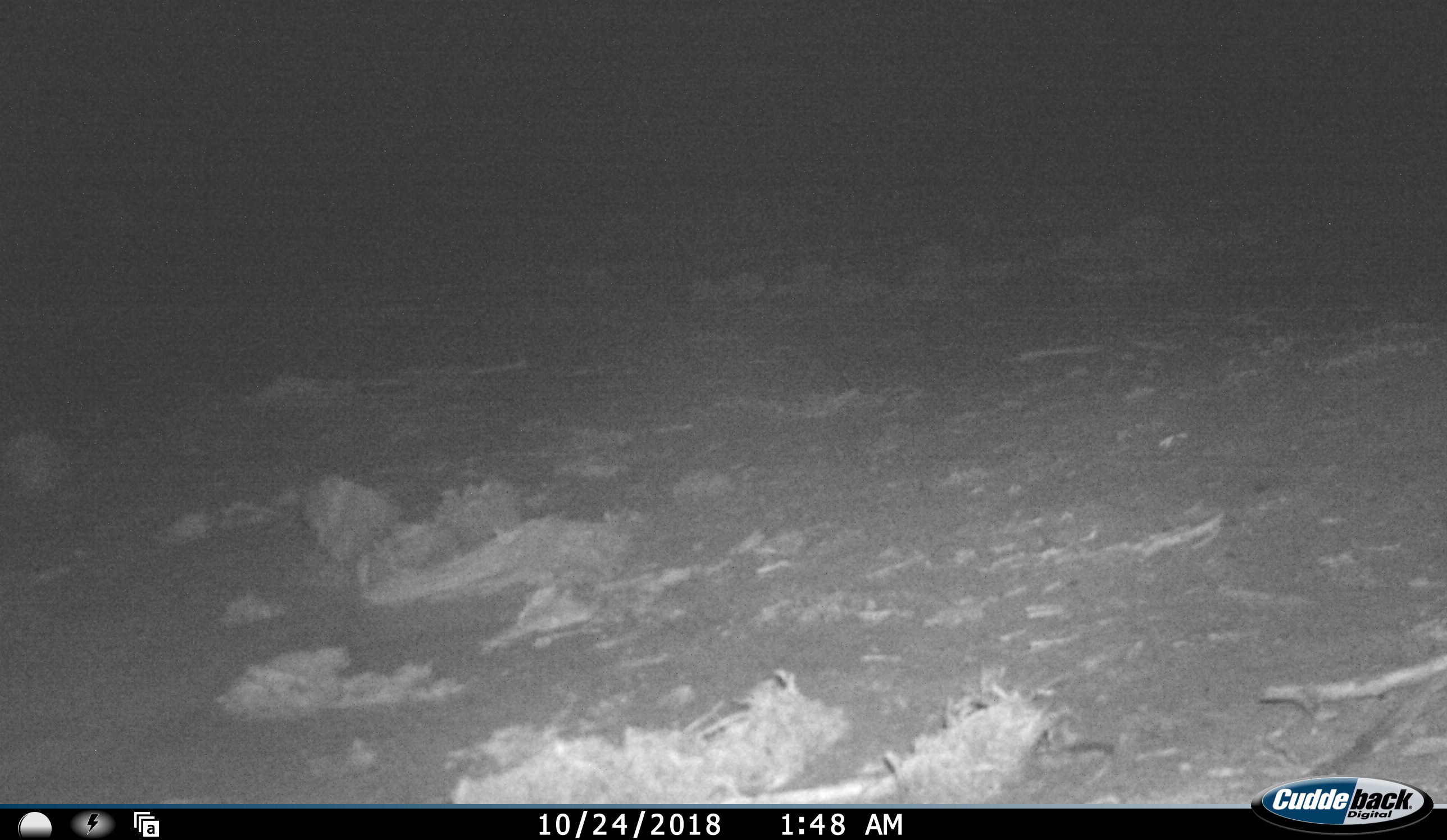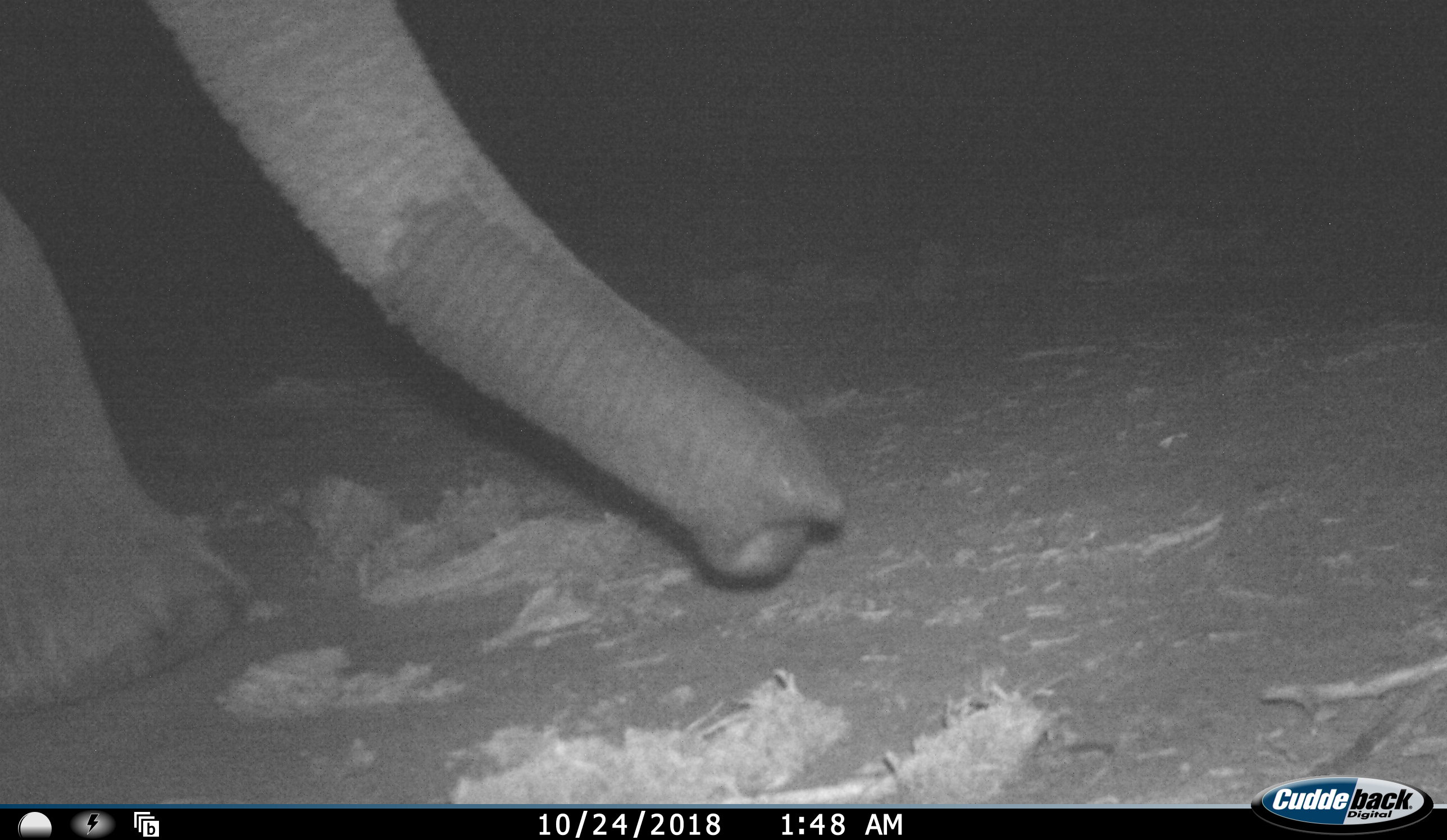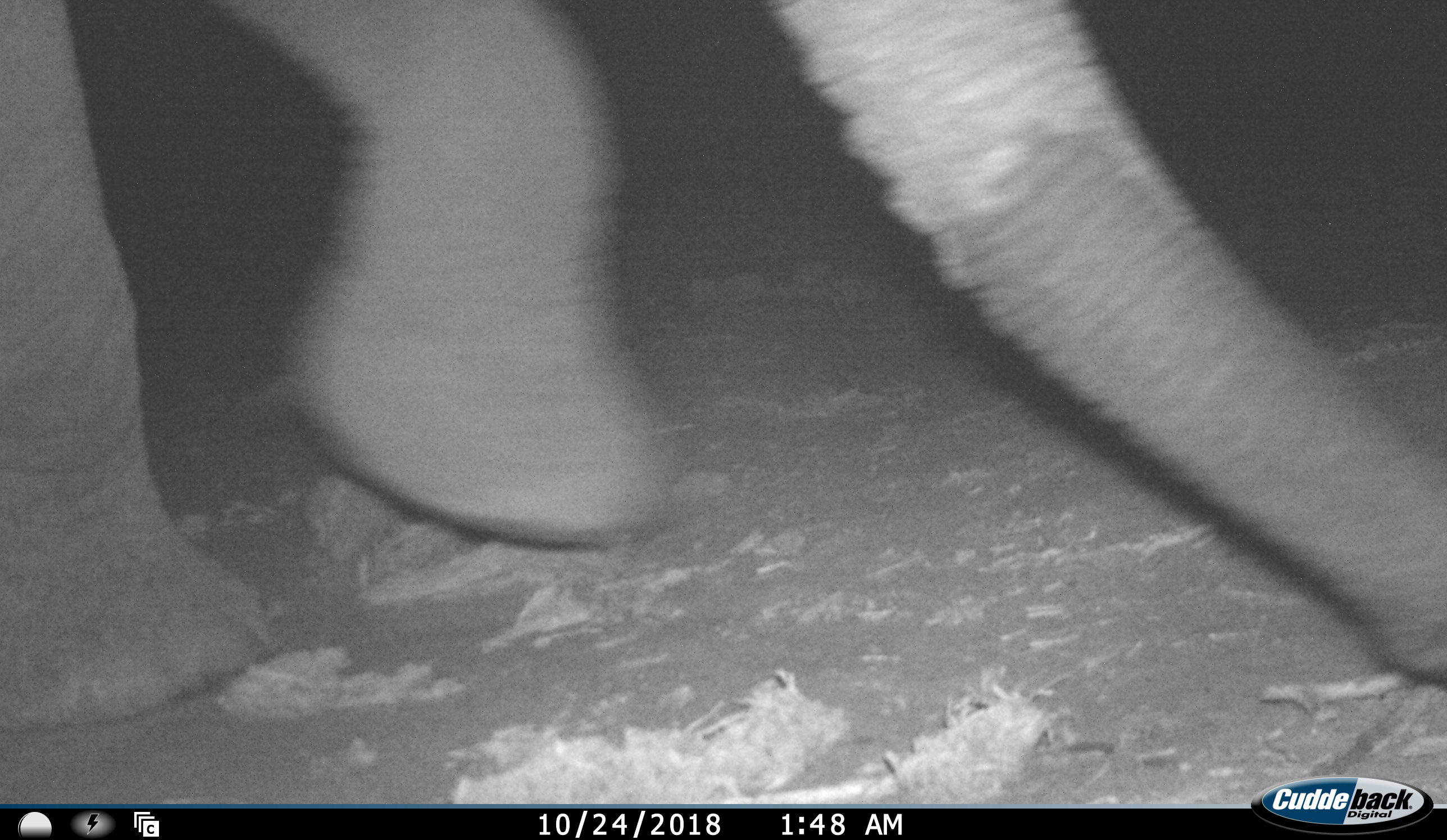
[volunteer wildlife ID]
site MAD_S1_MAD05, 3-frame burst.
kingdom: Animalia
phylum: Chordata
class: Mammalia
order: Proboscidea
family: Elephantidae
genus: Loxodonta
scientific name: Loxodonta africana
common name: african bush elephant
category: elephant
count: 1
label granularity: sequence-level